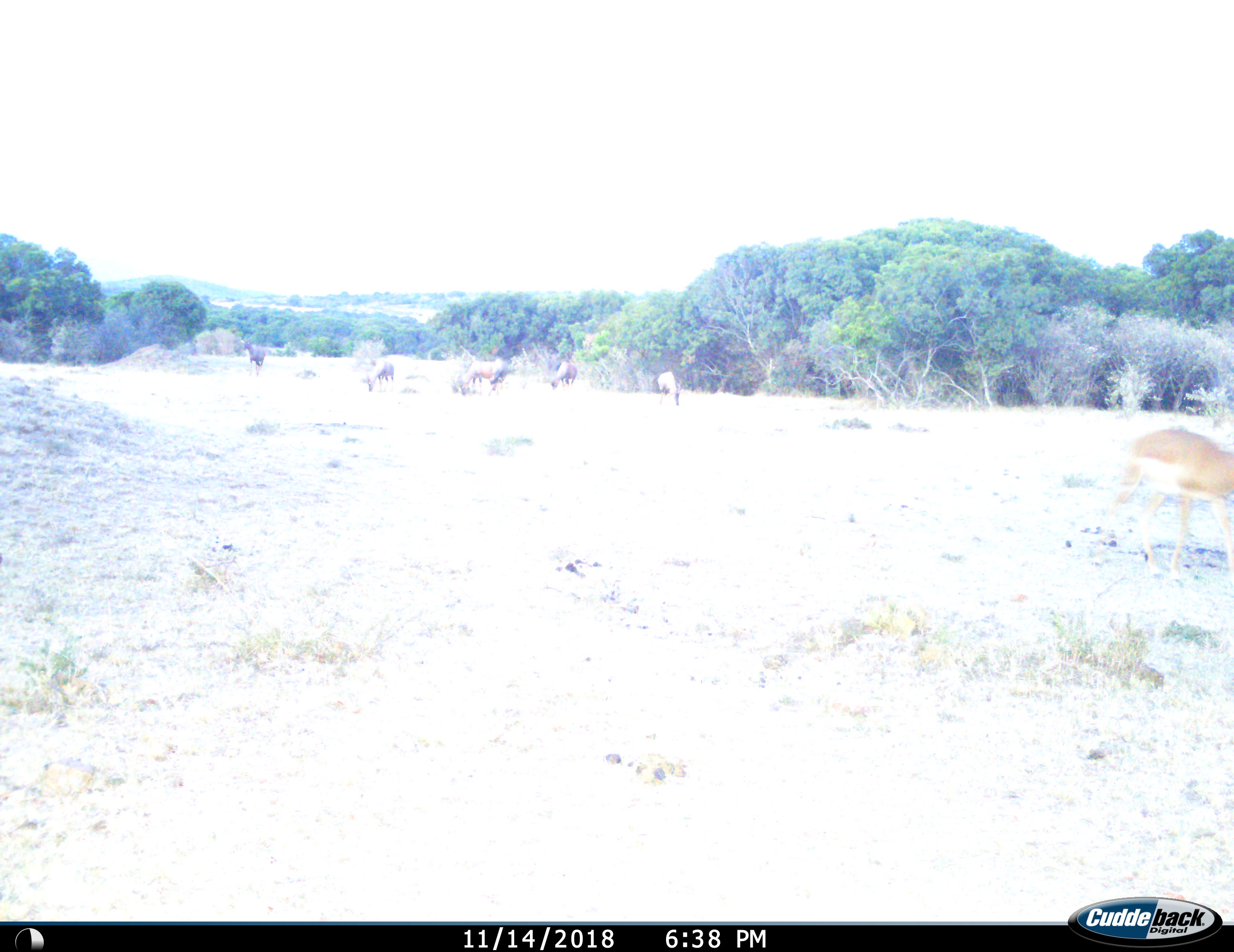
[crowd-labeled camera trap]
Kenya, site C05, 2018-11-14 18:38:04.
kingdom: Animalia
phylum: Chordata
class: Mammalia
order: Artiodactyla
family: Bovidae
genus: Aepyceros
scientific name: Aepyceros melampus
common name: impala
Impala (Aepyceros melampus), count 1. Behavior (volunteer vote fractions): standing 14%, resting 0%, moving 86%, interacting 0%. Young present (vote fraction): 0%. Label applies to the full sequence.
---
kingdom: Animalia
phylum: Chordata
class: Mammalia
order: Artiodactyla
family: Bovidae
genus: Damaliscus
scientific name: Damaliscus lunatus jimela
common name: topi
Topi (Damaliscus lunatus jimela), count 6. Behavior (volunteer vote fractions): standing 20%, resting 0%, moving 60%, interacting 0%. Young present (vote fraction): 0%. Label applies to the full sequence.